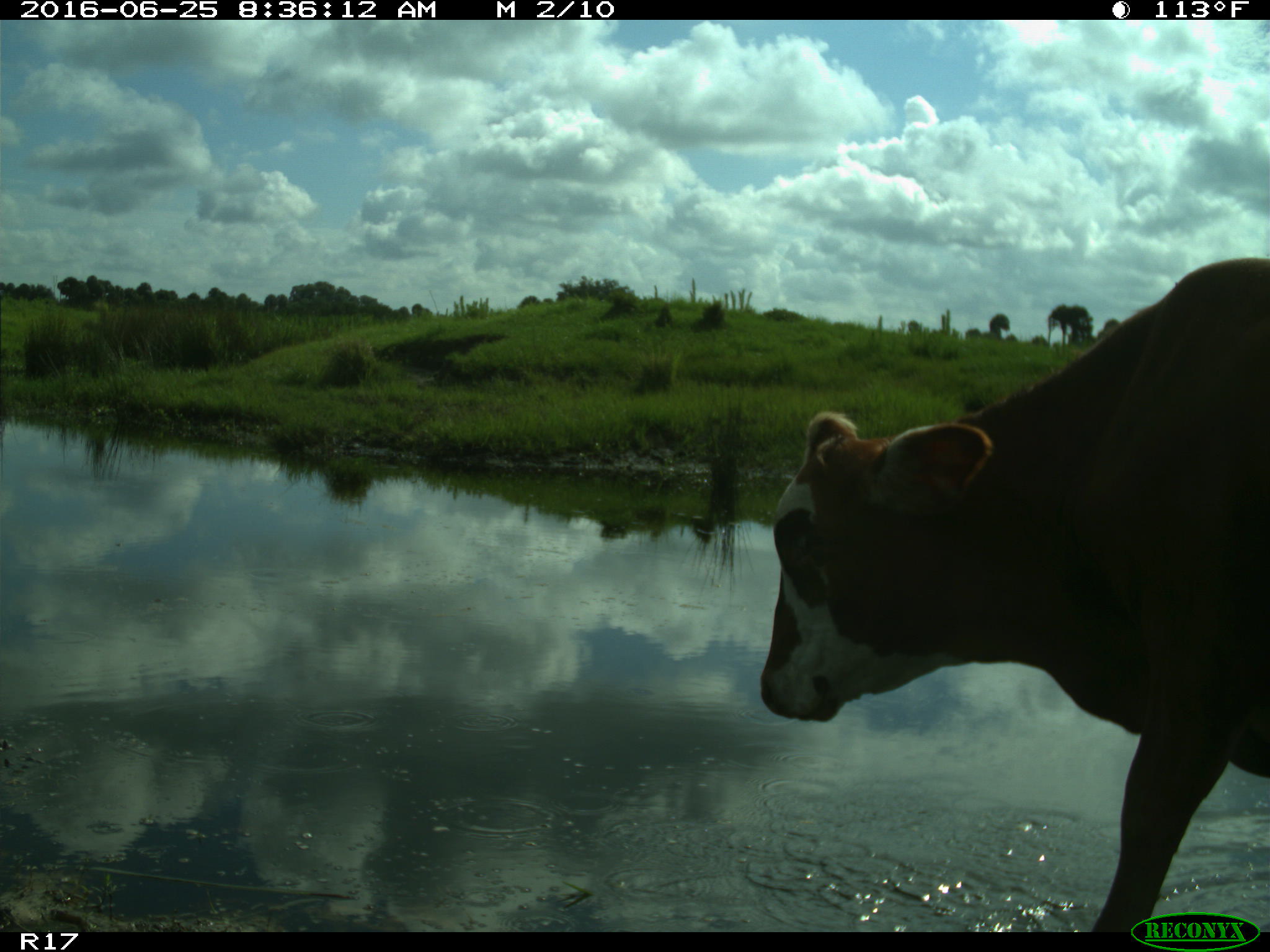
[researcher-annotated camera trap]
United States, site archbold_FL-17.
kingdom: Animalia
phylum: Chordata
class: Mammalia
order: Artiodactyla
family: Bovidae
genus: Bos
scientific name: Bos taurus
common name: domestic cow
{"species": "Bos taurus (domestic cow)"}